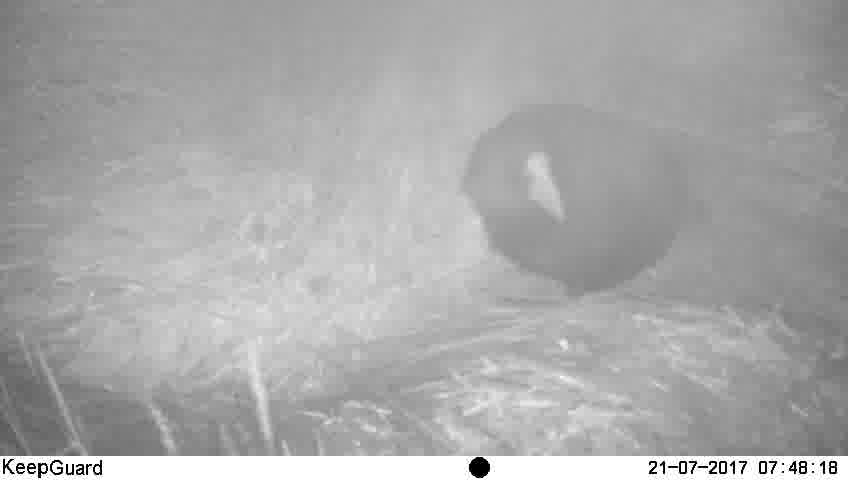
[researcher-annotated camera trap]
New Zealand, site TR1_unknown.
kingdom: Animalia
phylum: Chordata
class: Aves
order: Gruiformes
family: Rallidae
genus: Porphyrio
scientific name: Porphyrio mantelli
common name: takahe